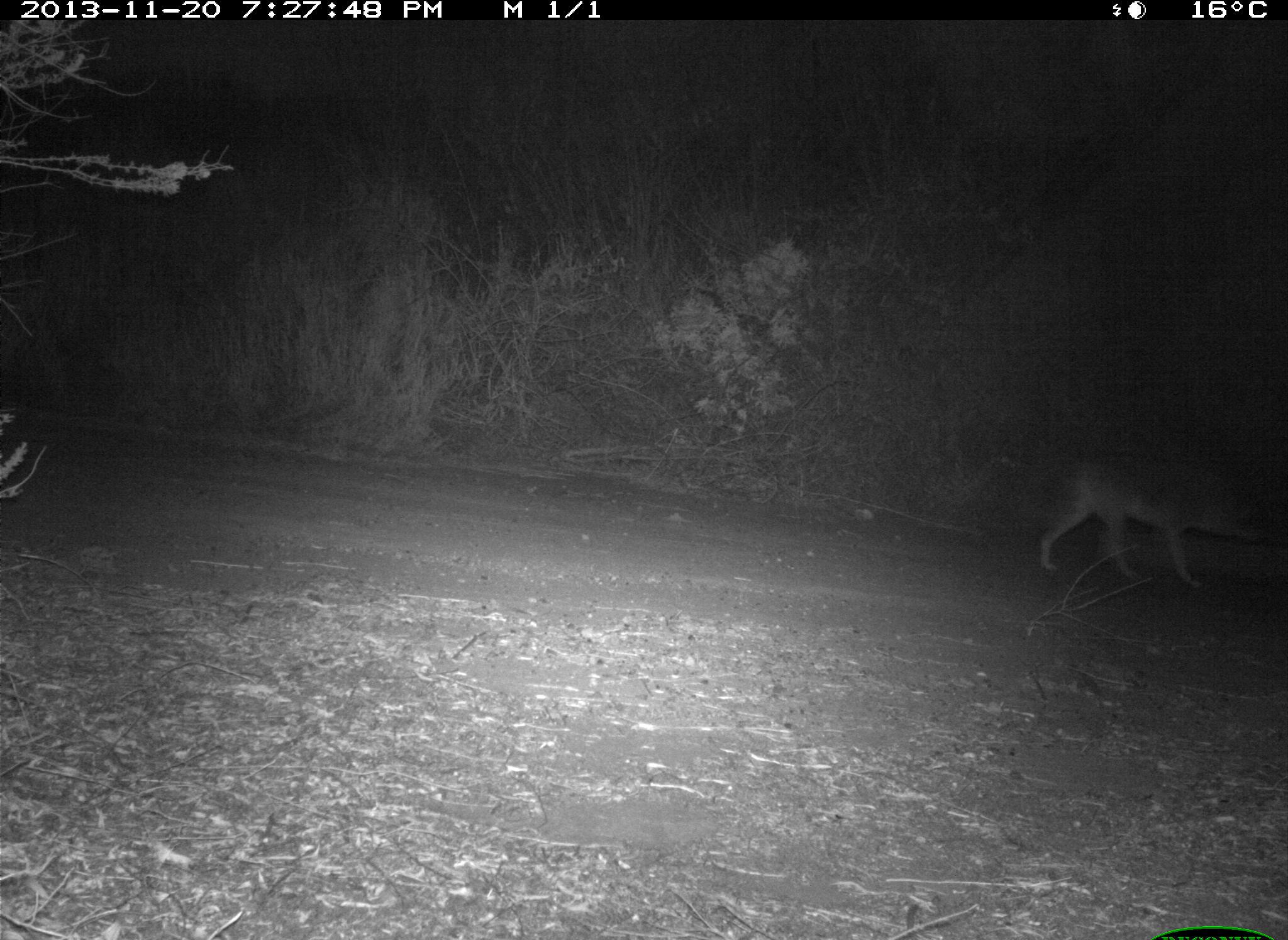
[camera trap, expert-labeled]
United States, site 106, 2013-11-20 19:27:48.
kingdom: Animalia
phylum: Chordata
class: Mammalia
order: Carnivora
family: Canidae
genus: Canis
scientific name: Canis latrans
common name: coyote